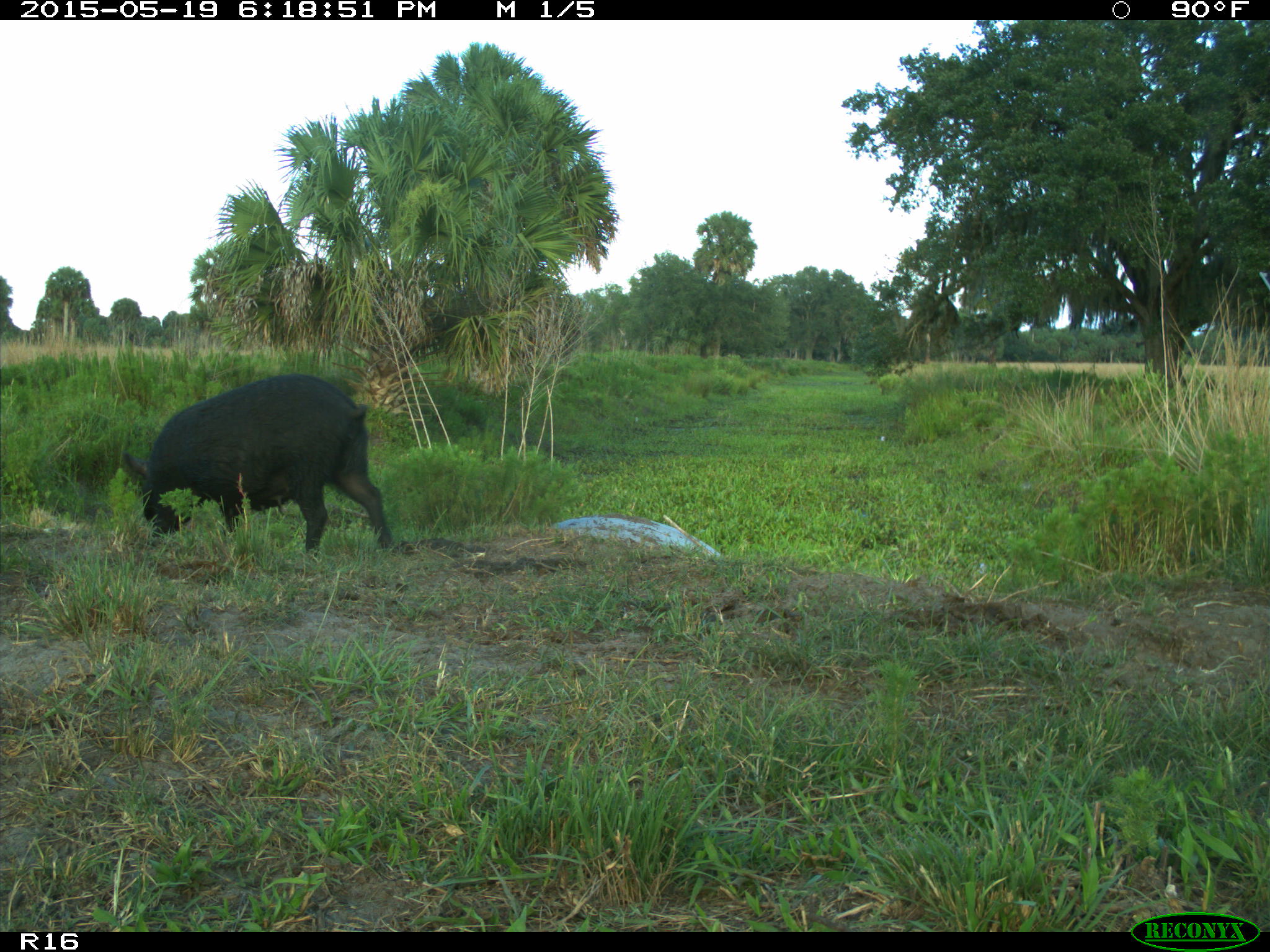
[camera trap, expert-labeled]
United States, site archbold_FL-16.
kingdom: Animalia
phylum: Chordata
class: Mammalia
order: Artiodactyla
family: Suidae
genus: Sus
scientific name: Sus scrofa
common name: wild boar